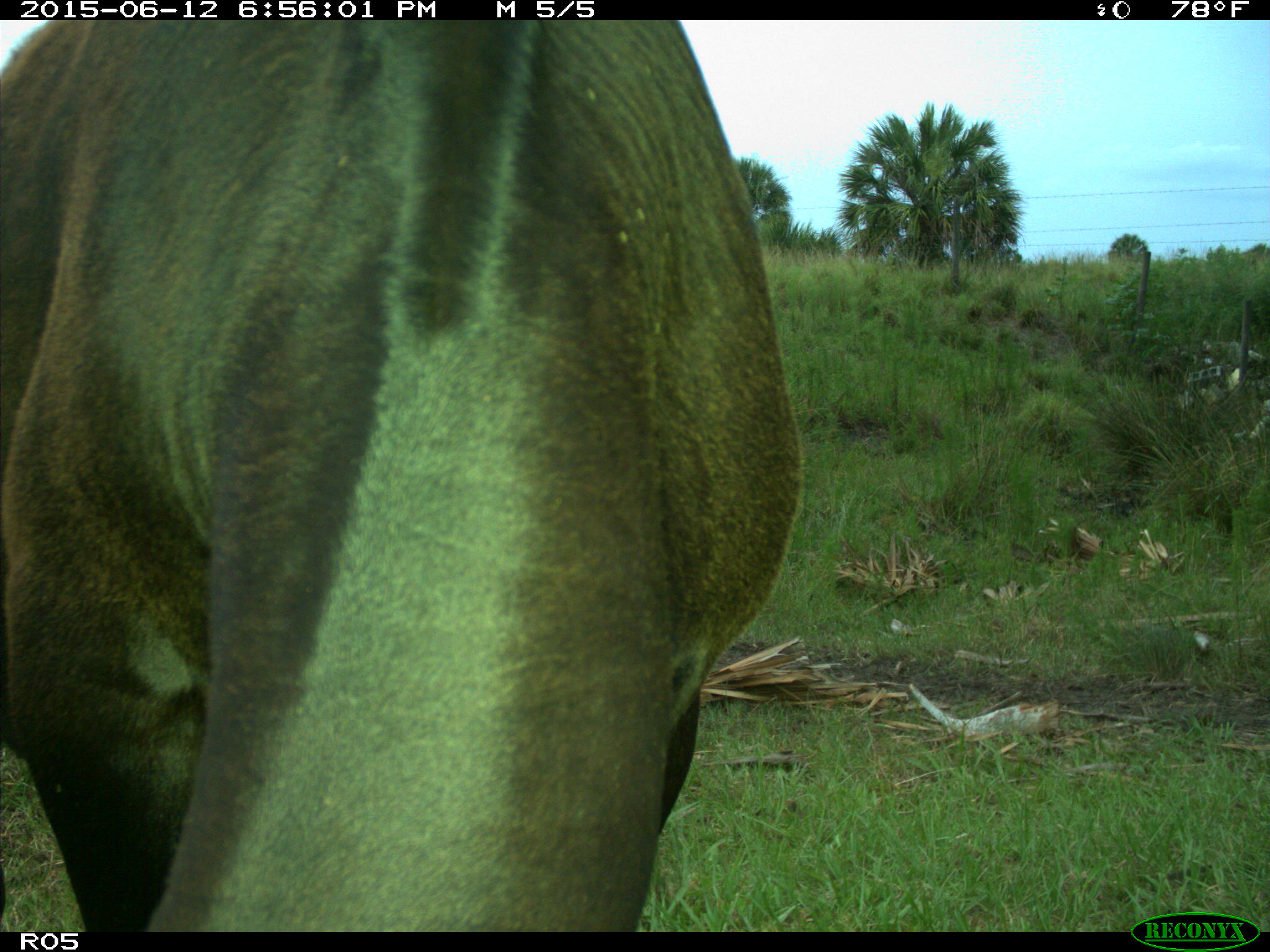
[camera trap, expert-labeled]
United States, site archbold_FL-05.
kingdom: Animalia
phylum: Chordata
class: Mammalia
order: Artiodactyla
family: Bovidae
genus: Bos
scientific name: Bos taurus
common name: domestic cow